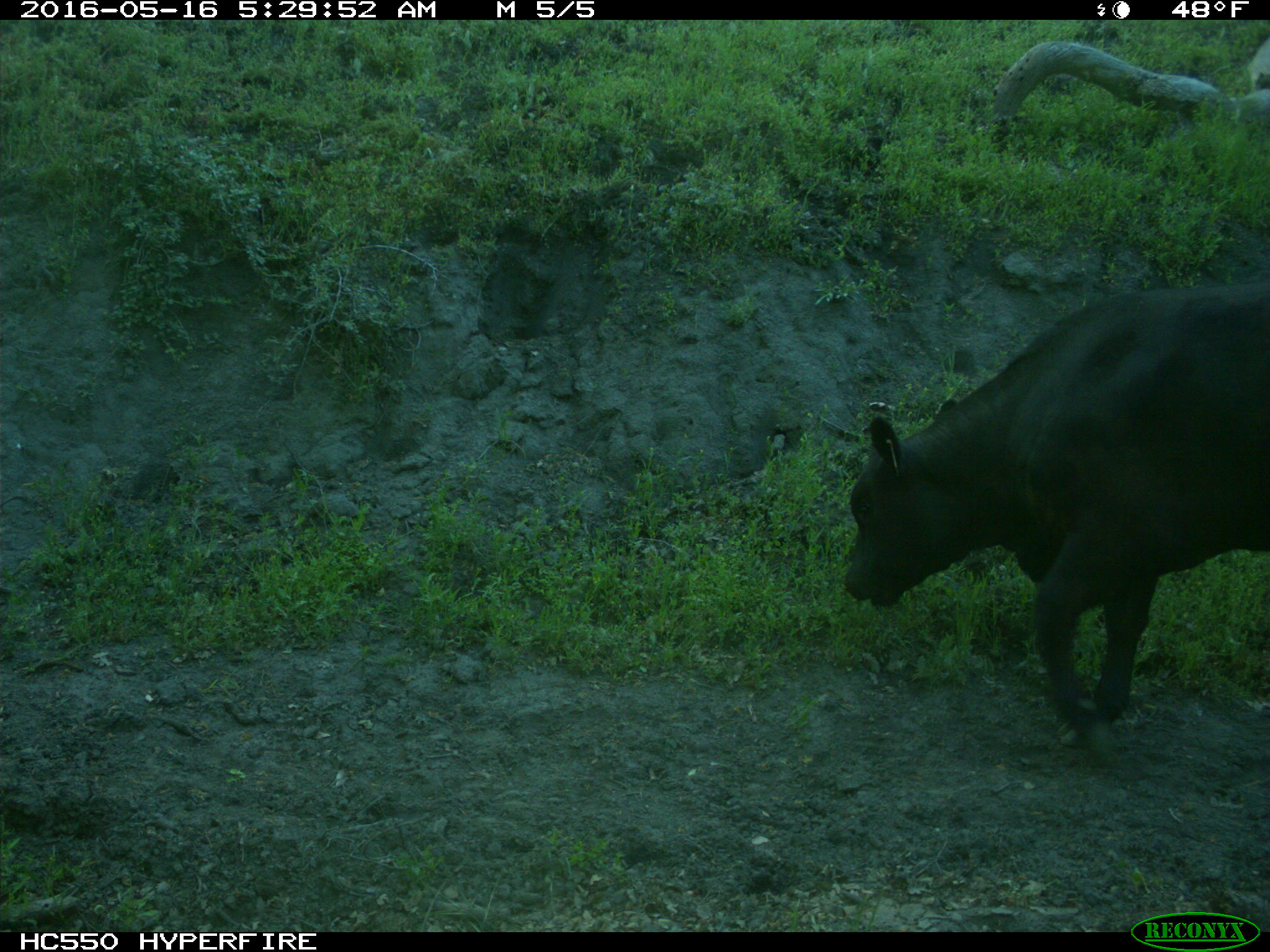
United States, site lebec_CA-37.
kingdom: Animalia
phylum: Chordata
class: Mammalia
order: Artiodactyla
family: Bovidae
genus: Bos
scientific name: Bos taurus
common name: domestic cow